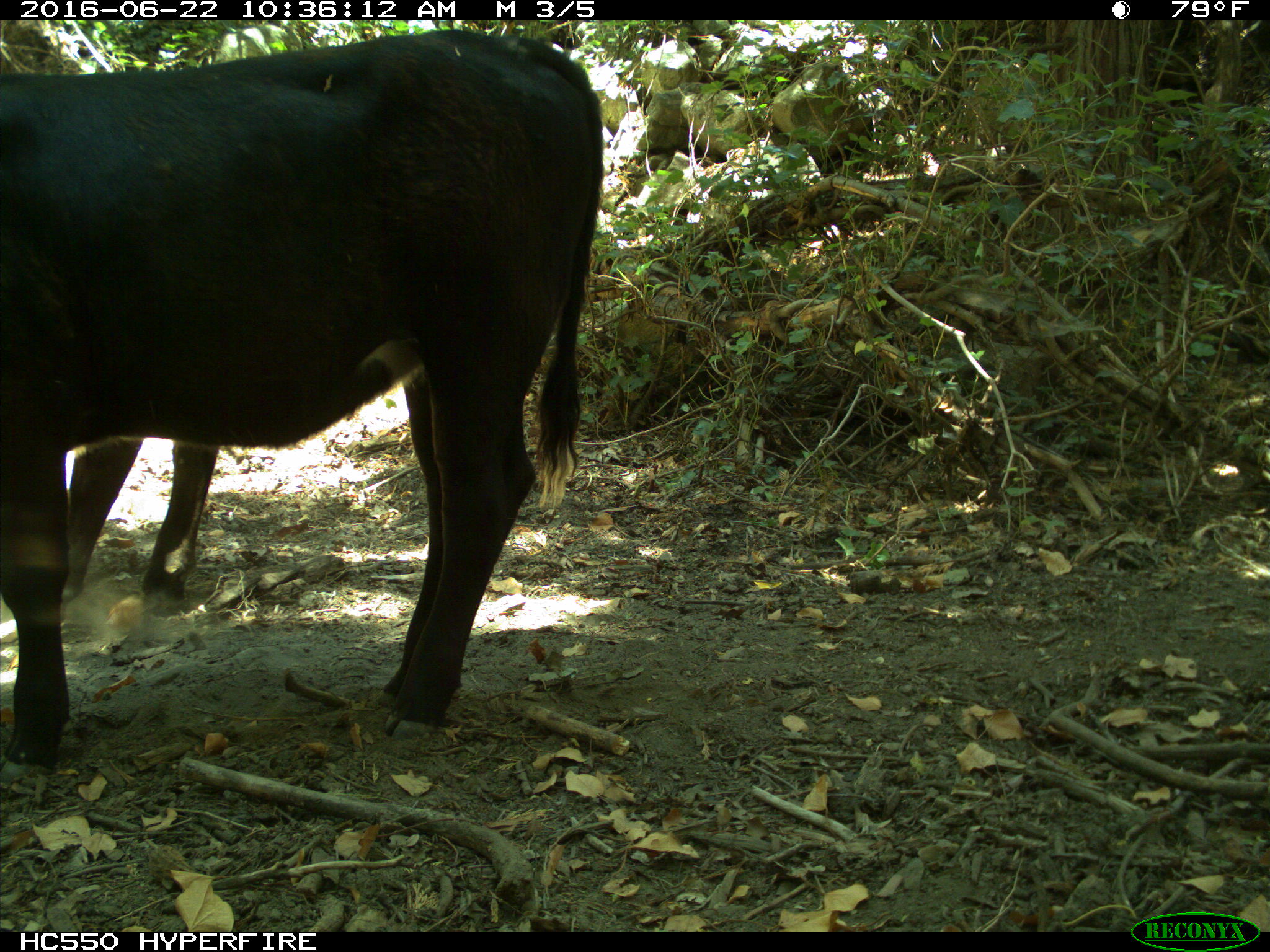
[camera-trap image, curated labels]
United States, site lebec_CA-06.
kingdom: Animalia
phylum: Chordata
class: Mammalia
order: Artiodactyla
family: Bovidae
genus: Bos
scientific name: Bos taurus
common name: domestic cow